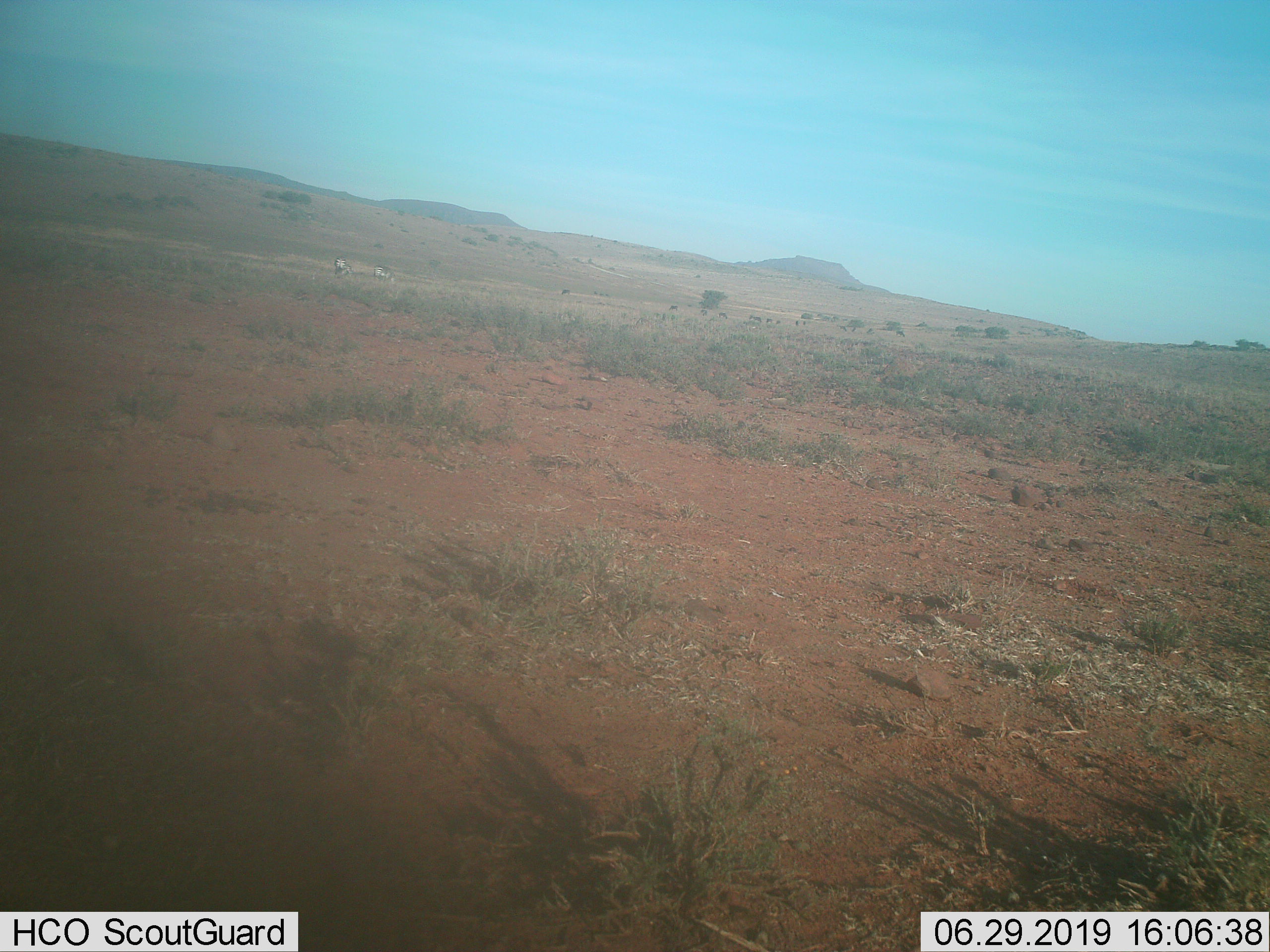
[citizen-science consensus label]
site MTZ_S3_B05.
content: unidentified animal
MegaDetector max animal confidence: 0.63